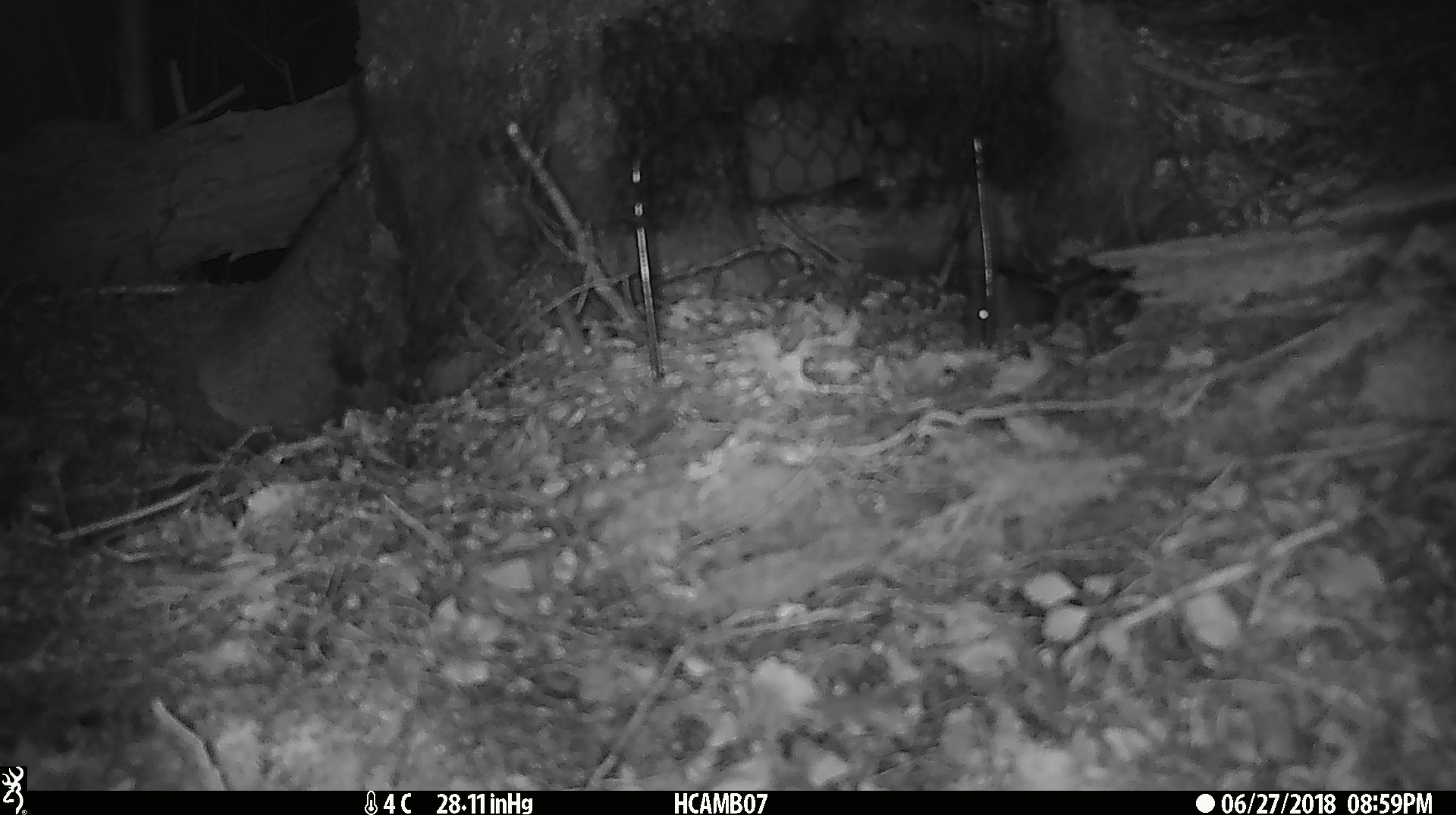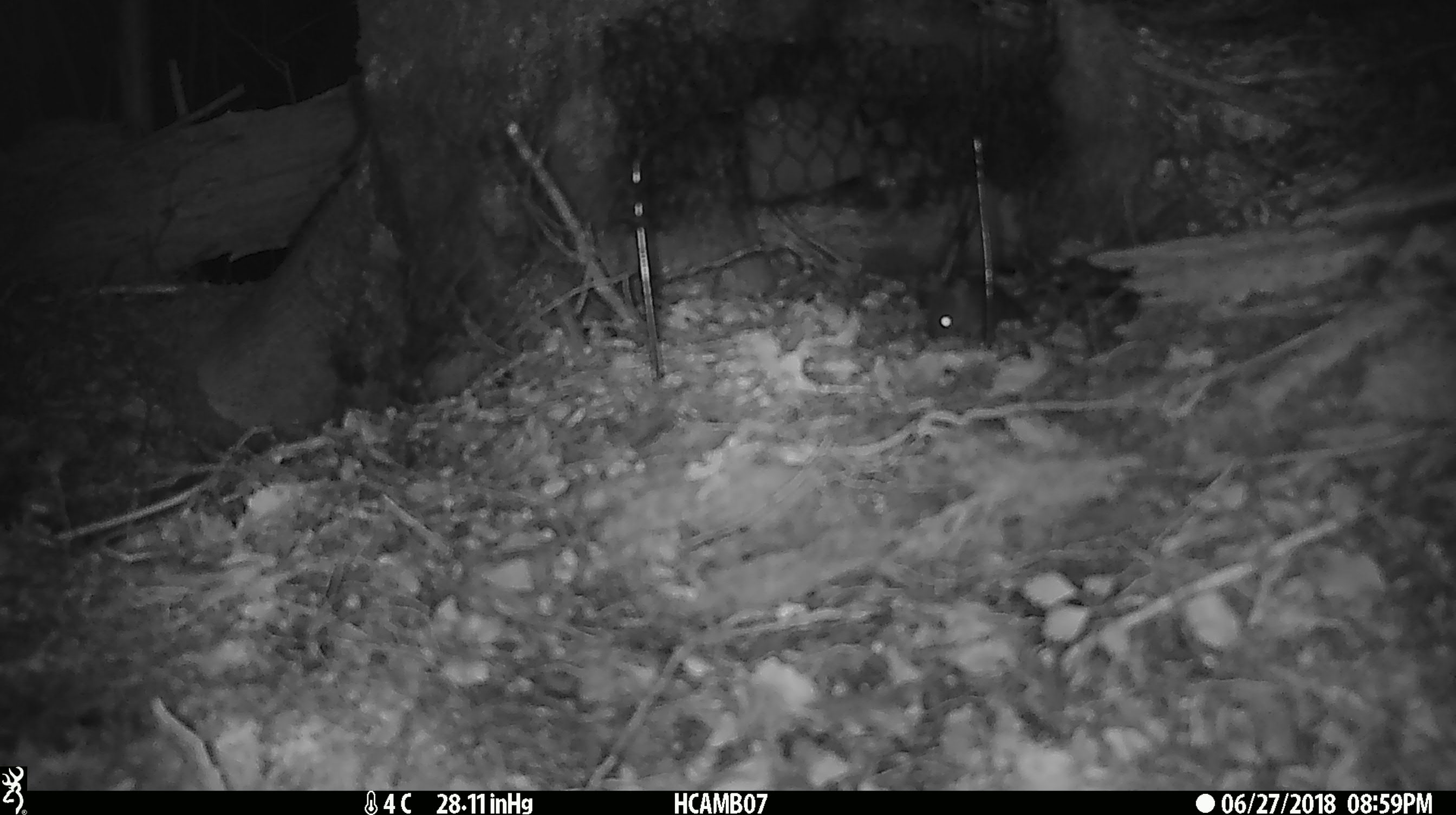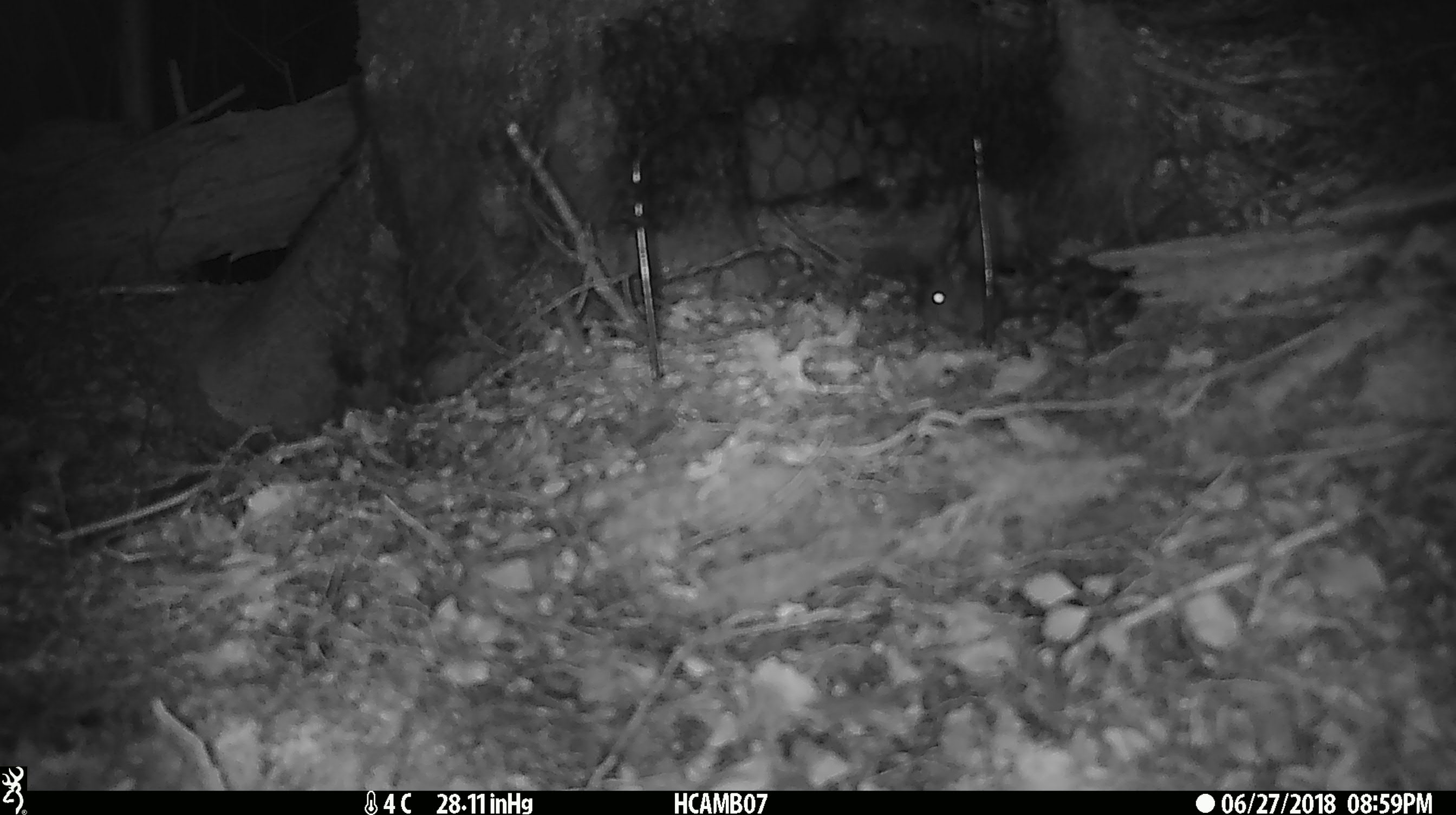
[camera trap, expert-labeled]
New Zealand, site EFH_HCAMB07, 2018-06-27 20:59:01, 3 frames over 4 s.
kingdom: Animalia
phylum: Chordata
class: Mammalia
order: Rodentia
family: Muridae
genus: Mus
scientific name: Mus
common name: mouse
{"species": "mouse (Mus)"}